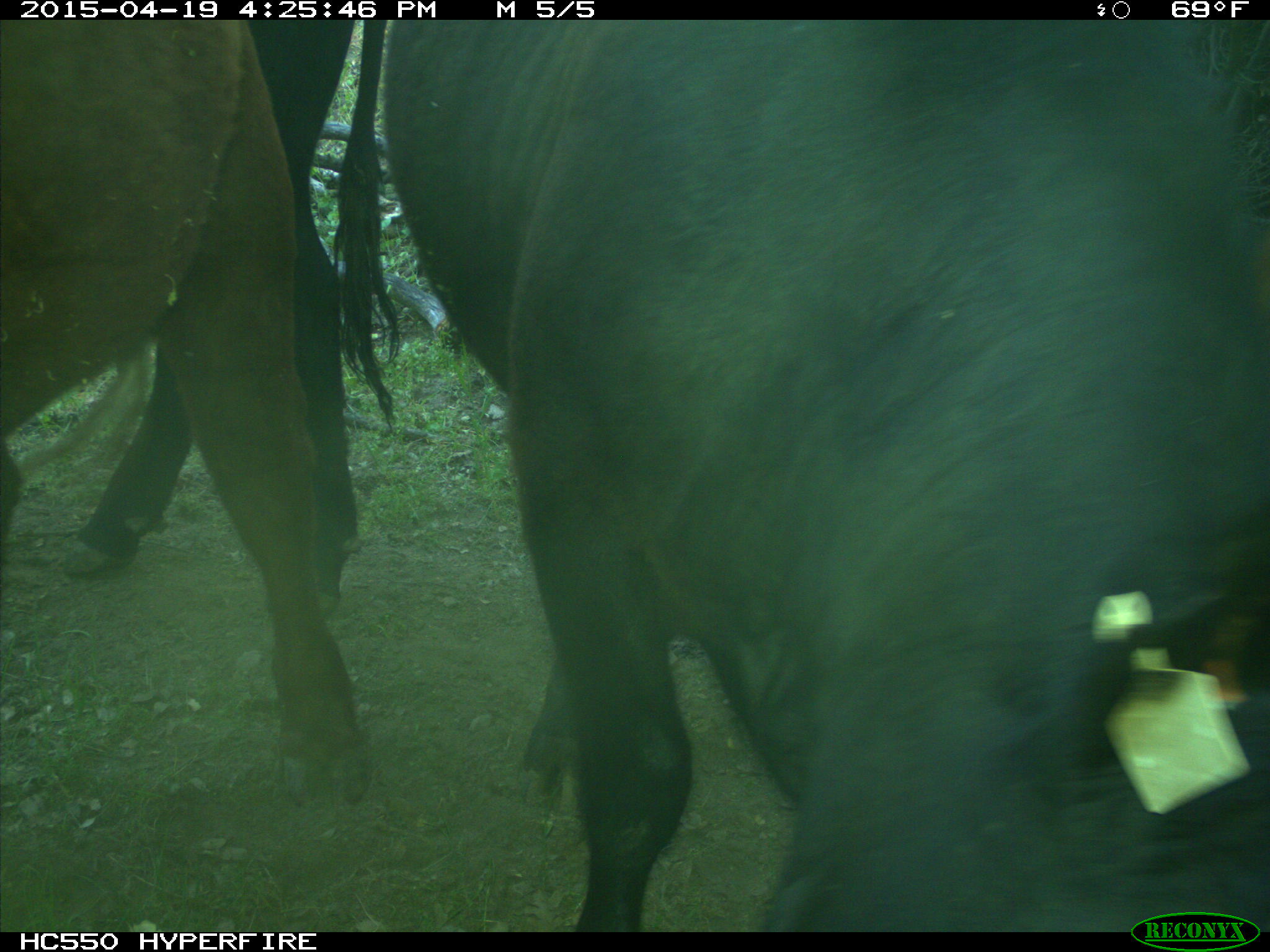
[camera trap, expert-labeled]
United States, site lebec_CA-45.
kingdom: Animalia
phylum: Chordata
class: Mammalia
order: Artiodactyla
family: Bovidae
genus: Bos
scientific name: Bos taurus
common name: domestic cow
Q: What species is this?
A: Bos taurus (domestic cow).